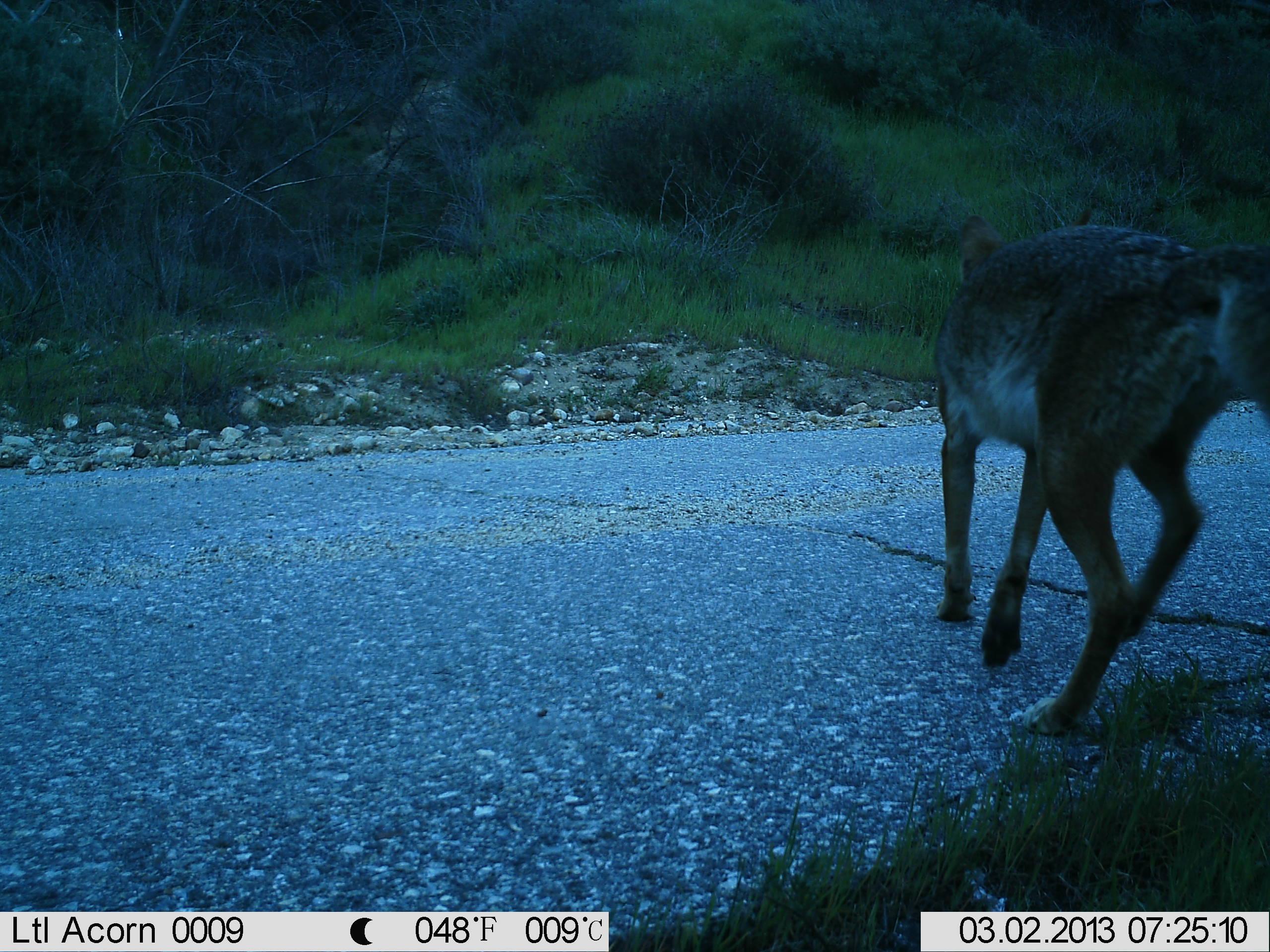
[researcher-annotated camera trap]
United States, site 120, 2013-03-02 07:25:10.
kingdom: Animalia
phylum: Chordata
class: Mammalia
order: Carnivora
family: Canidae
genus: Canis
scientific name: Canis latrans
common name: coyote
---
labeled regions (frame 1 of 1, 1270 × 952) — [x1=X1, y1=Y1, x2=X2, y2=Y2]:
coyote: [x1=899, y1=190, x2=1260, y2=763]